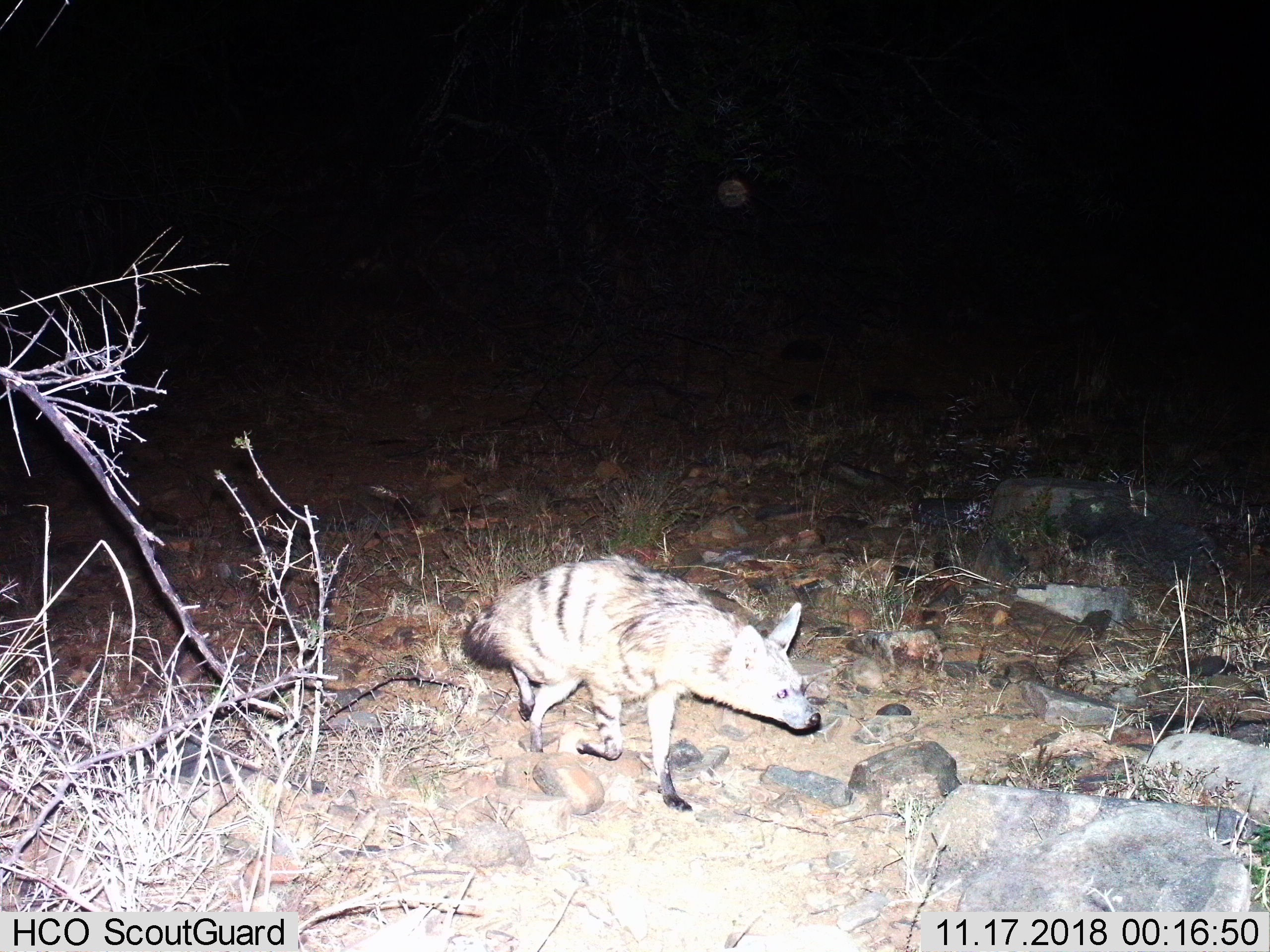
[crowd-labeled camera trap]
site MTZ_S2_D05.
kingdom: Animalia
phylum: Chordata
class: Mammalia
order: Carnivora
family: Hyaenidae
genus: Proteles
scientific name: Proteles cristatus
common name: aardwolf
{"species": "aardwolf (Proteles cristatus)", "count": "1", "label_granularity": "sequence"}